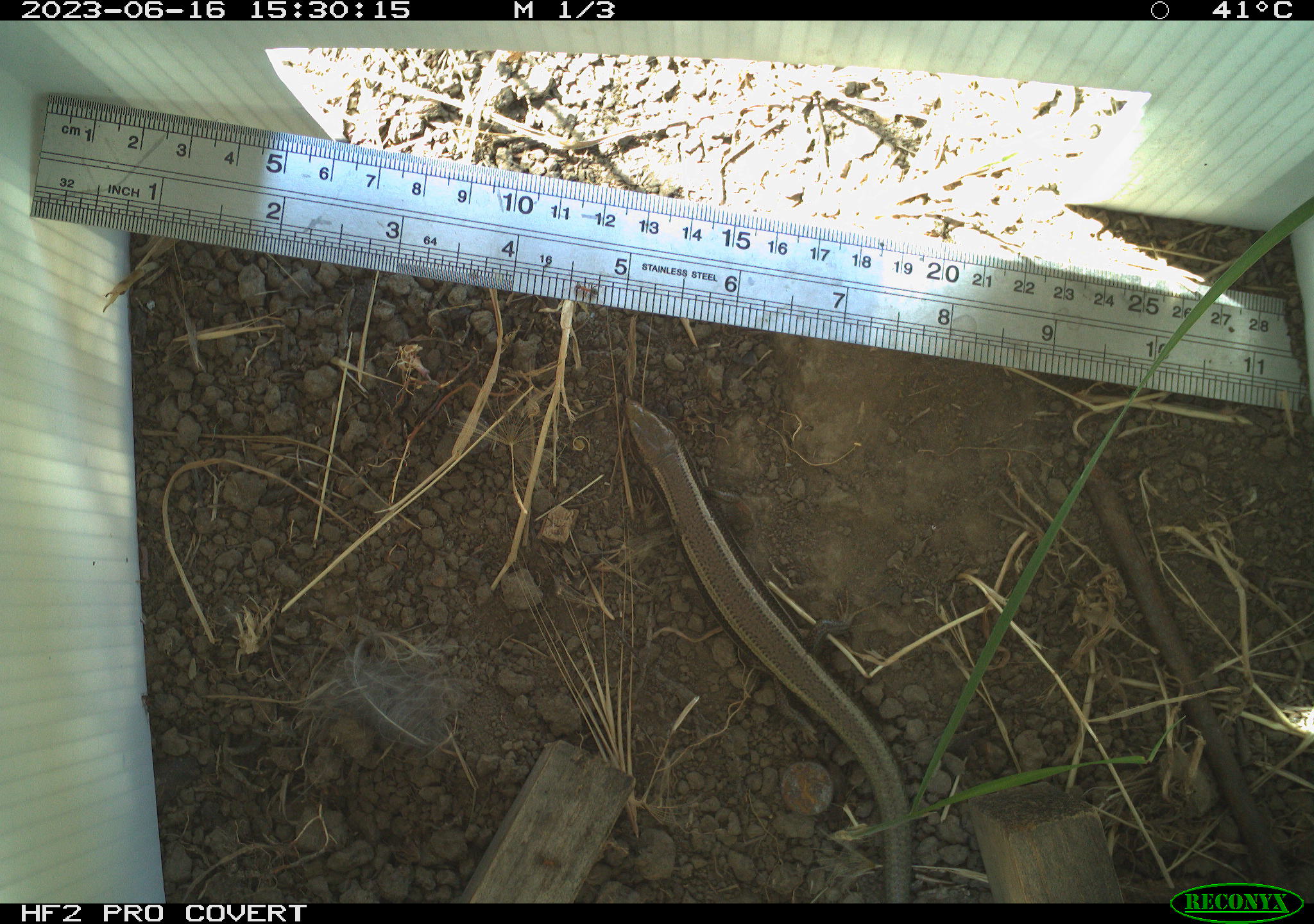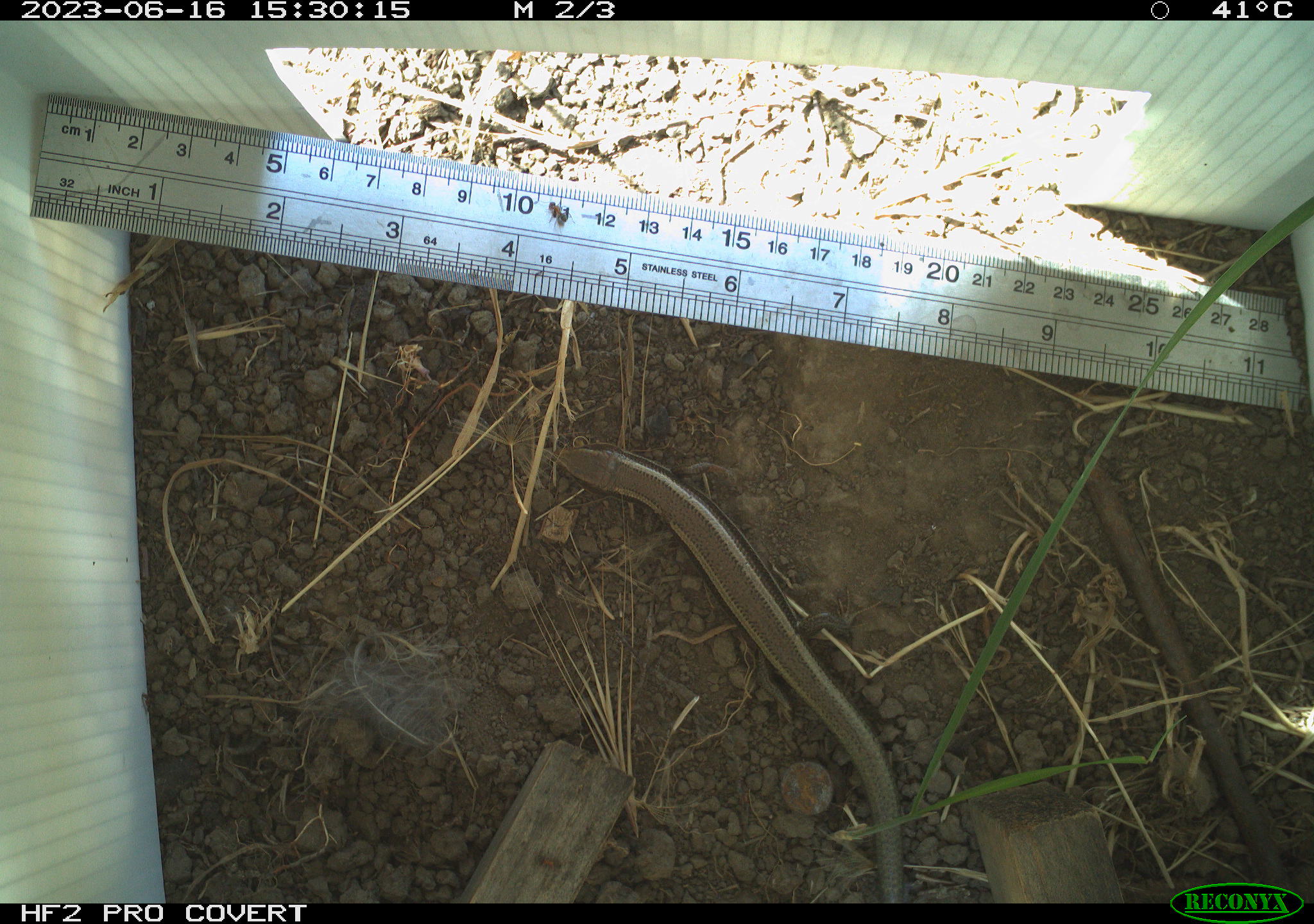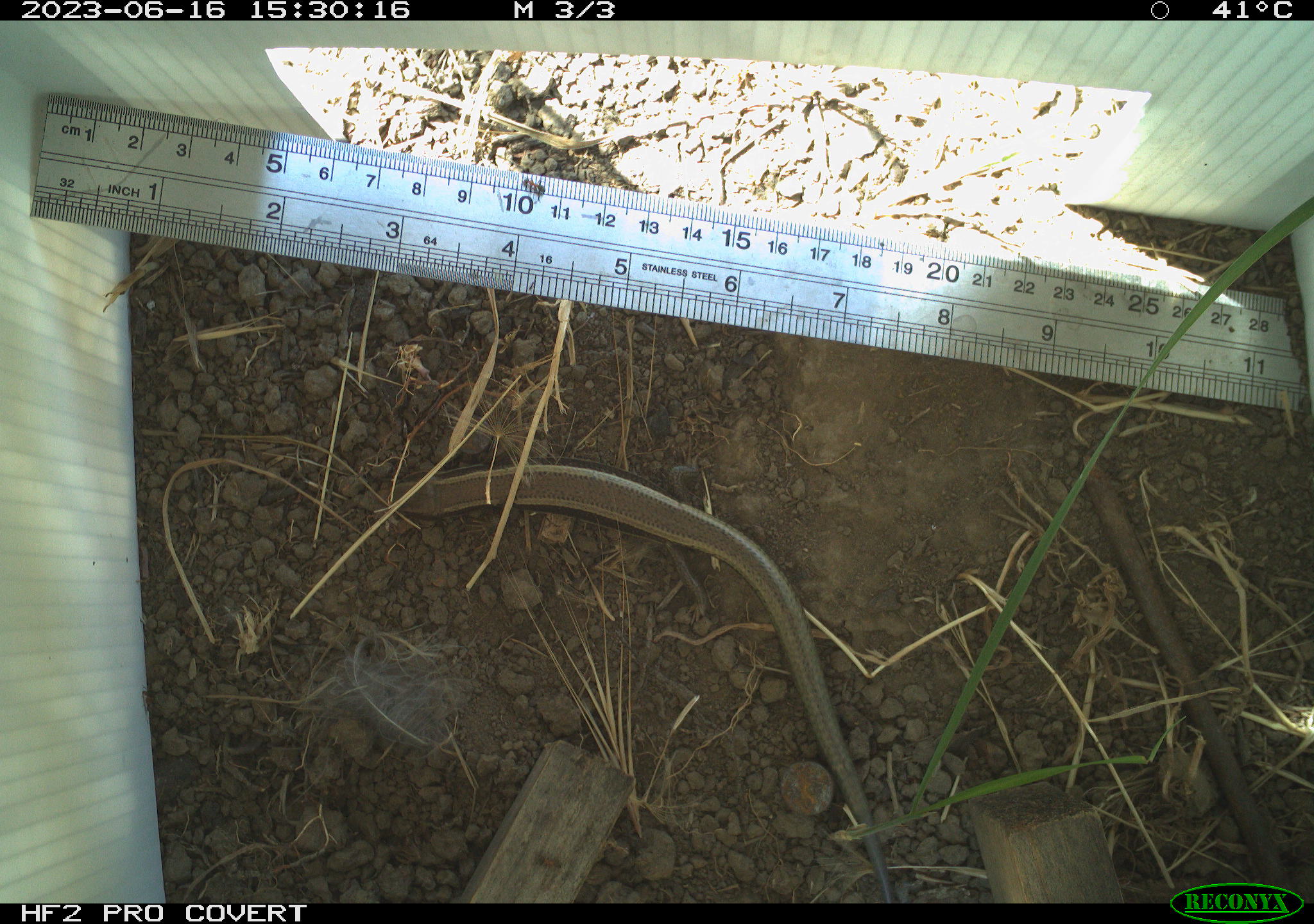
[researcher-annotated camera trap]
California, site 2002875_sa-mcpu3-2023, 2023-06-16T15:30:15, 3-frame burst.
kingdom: Animalia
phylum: Chordata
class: Reptilia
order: Squamata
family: Scincidae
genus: Plestiodon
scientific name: Plestiodon skiltonianus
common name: western skink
Western skink (Plestiodon skiltonianus).